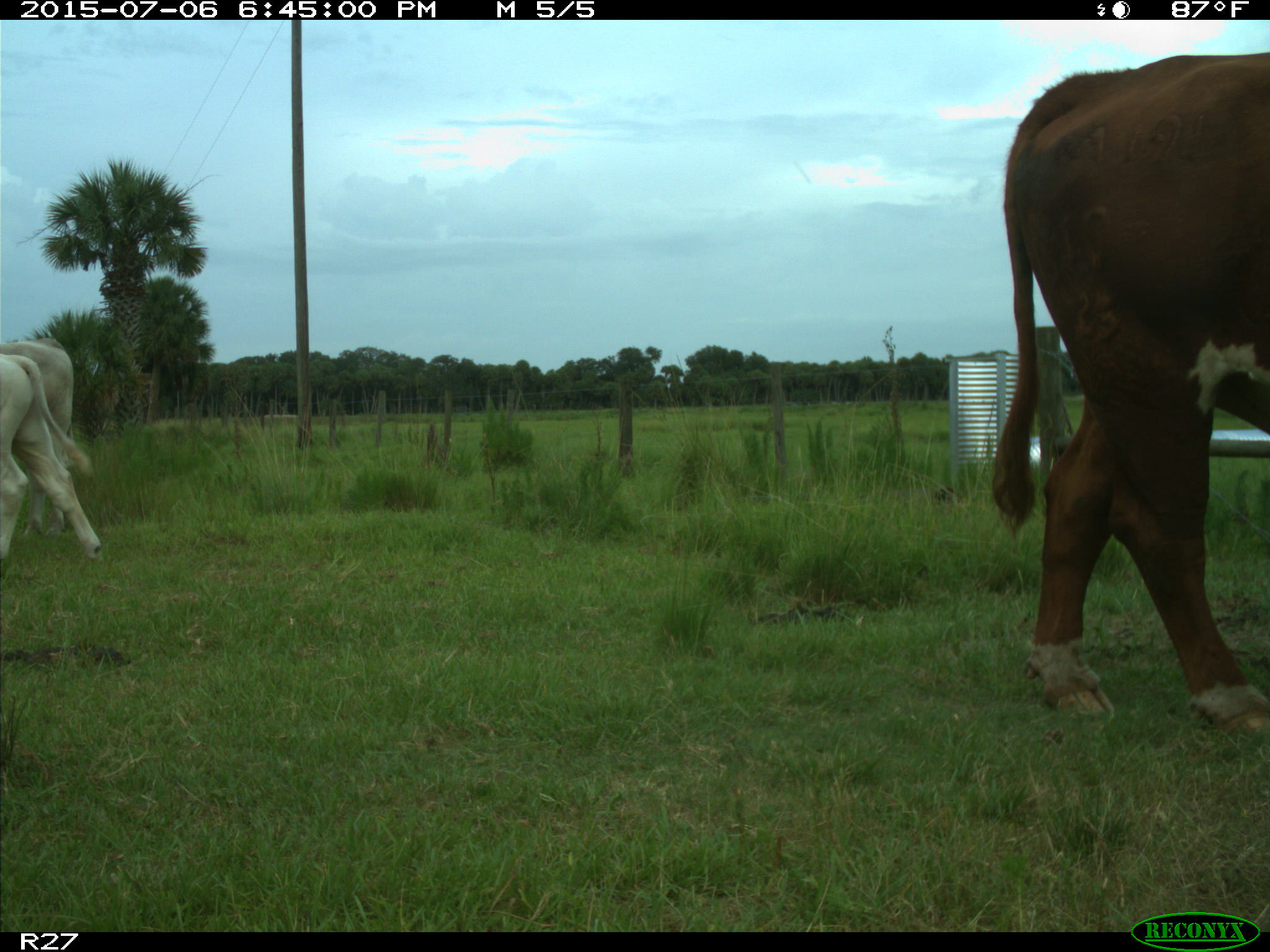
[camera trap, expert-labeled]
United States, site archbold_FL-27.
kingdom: Animalia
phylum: Chordata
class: Mammalia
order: Artiodactyla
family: Bovidae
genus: Bos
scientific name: Bos taurus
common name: domestic cow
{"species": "Bos taurus (domestic cow)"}